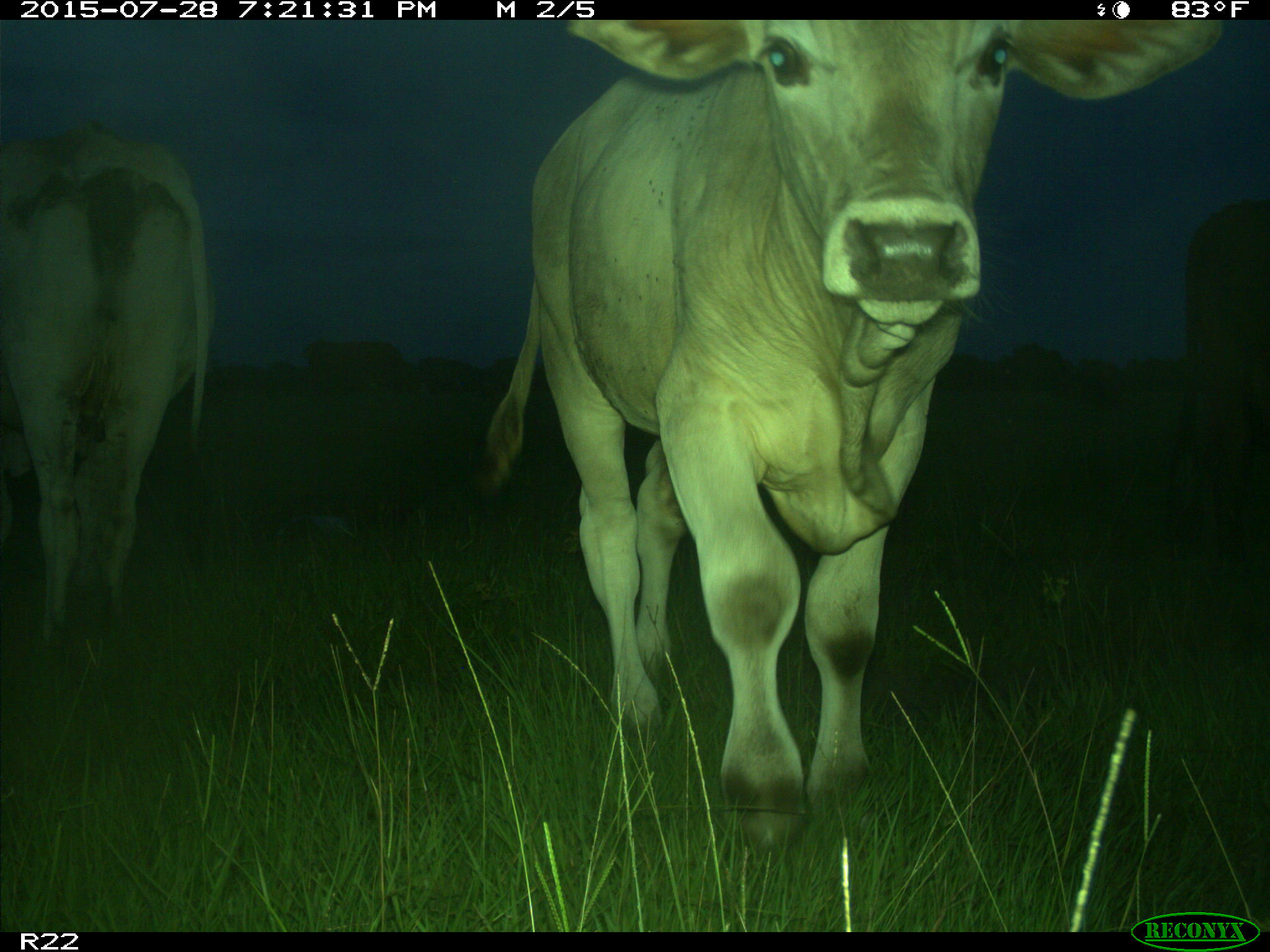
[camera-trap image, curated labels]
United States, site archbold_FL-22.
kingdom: Animalia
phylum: Chordata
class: Mammalia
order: Artiodactyla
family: Bovidae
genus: Bos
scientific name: Bos taurus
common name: domestic cow